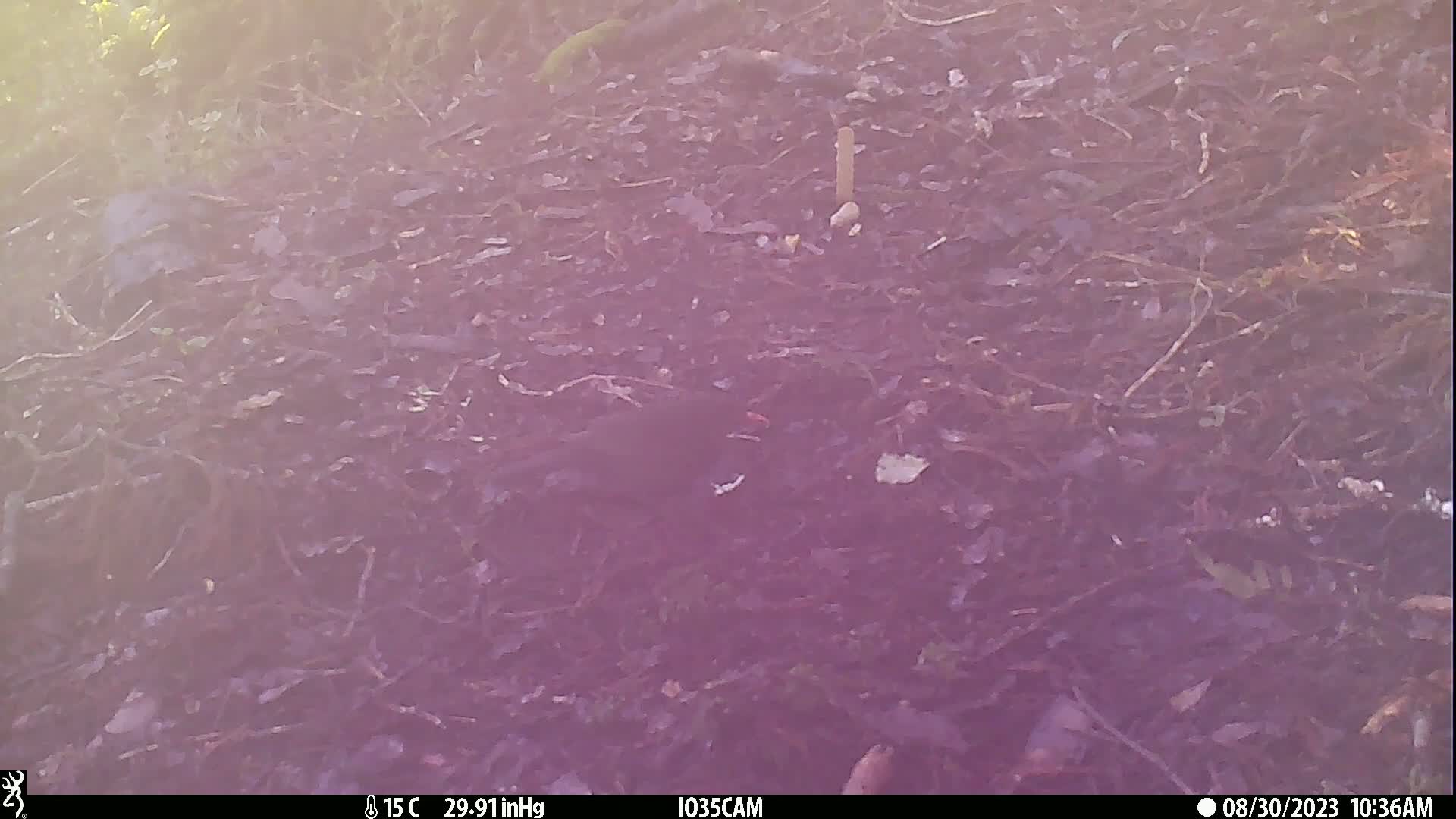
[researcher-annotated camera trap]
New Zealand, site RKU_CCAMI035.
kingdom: Animalia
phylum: Chordata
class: Aves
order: Passeriformes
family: Turdidae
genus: Turdus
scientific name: Turdus merula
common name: eurasian blackbird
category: blackbird